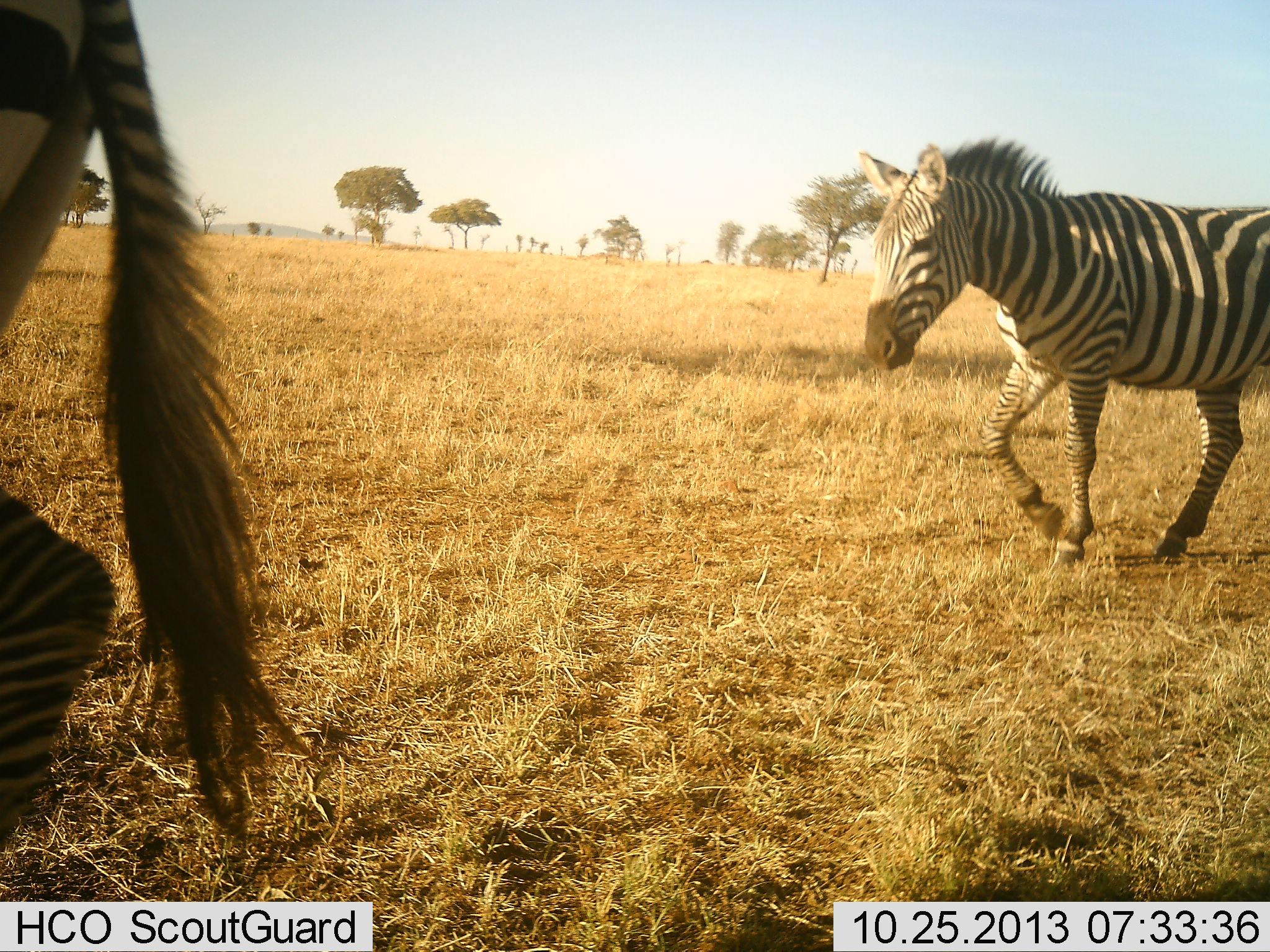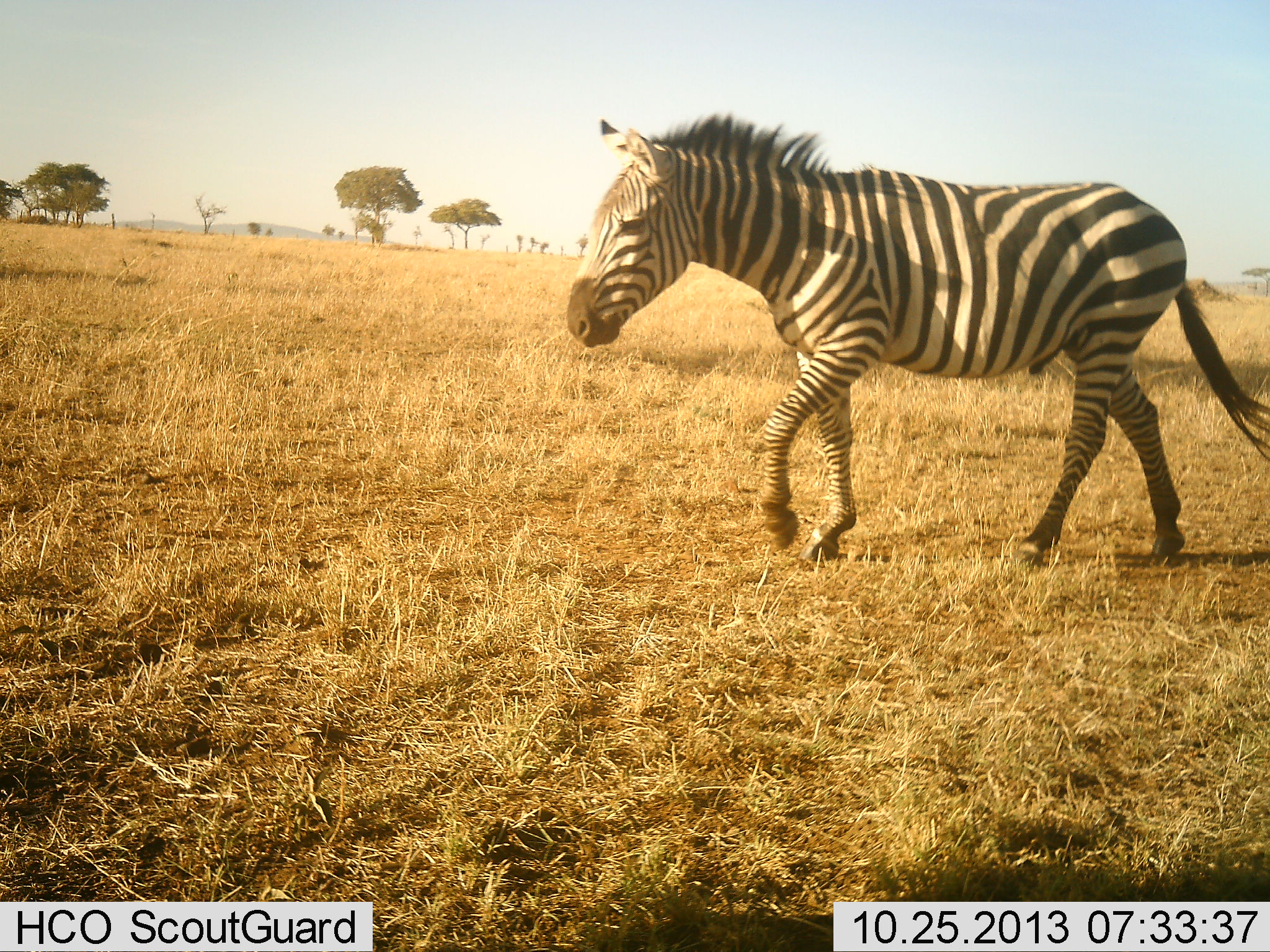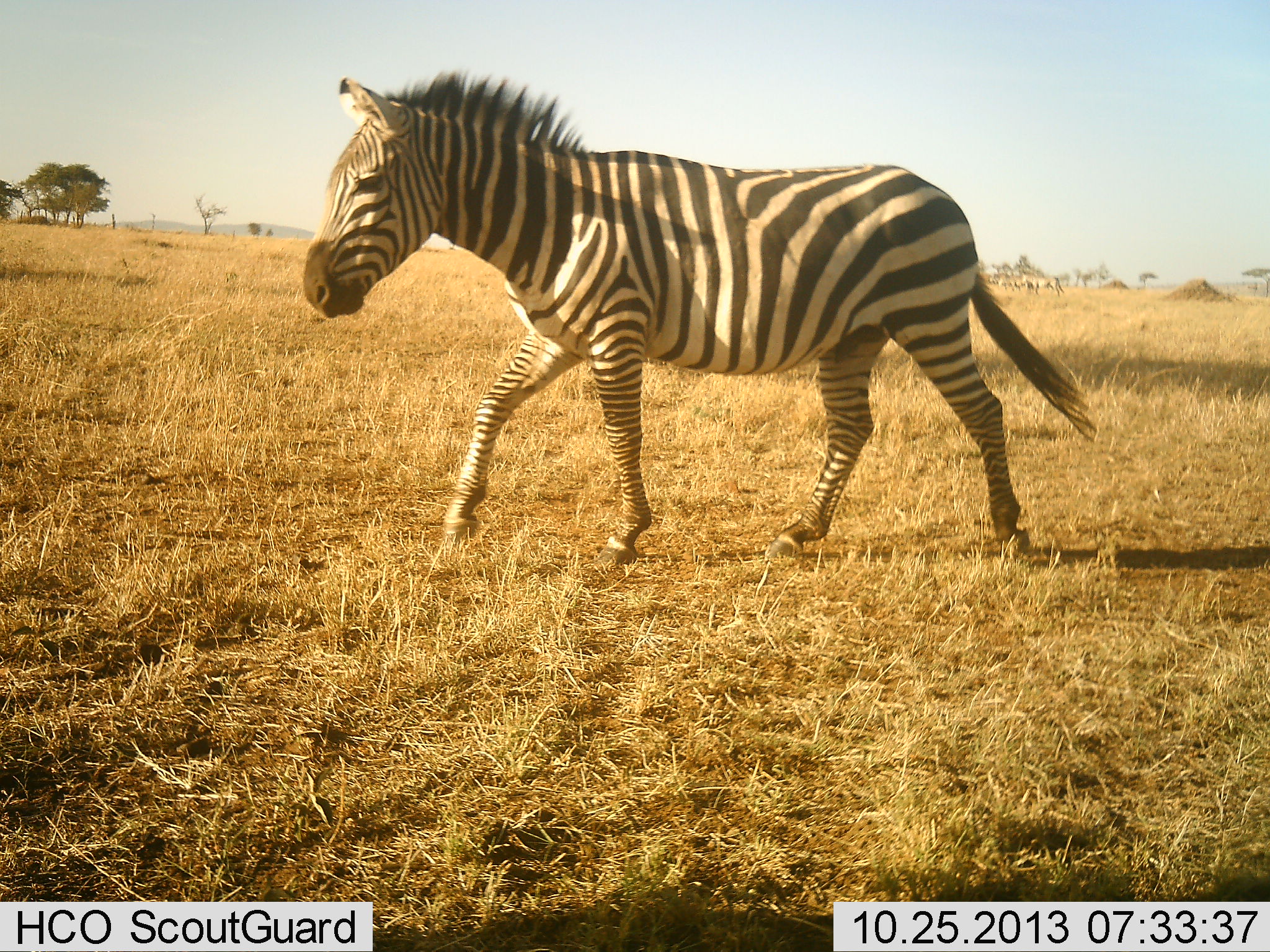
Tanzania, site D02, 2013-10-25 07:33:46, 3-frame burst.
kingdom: Animalia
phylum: Chordata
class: Mammalia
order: Perissodactyla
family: Equidae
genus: Equus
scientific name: Equus quagga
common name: plains zebra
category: zebra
Zebra (plains zebra) (Equus quagga), count 2. Behavior (volunteer vote fractions): standing 10%, resting 0%, moving 100%, interacting 0%. Young present (vote fraction): 0%. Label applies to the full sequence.